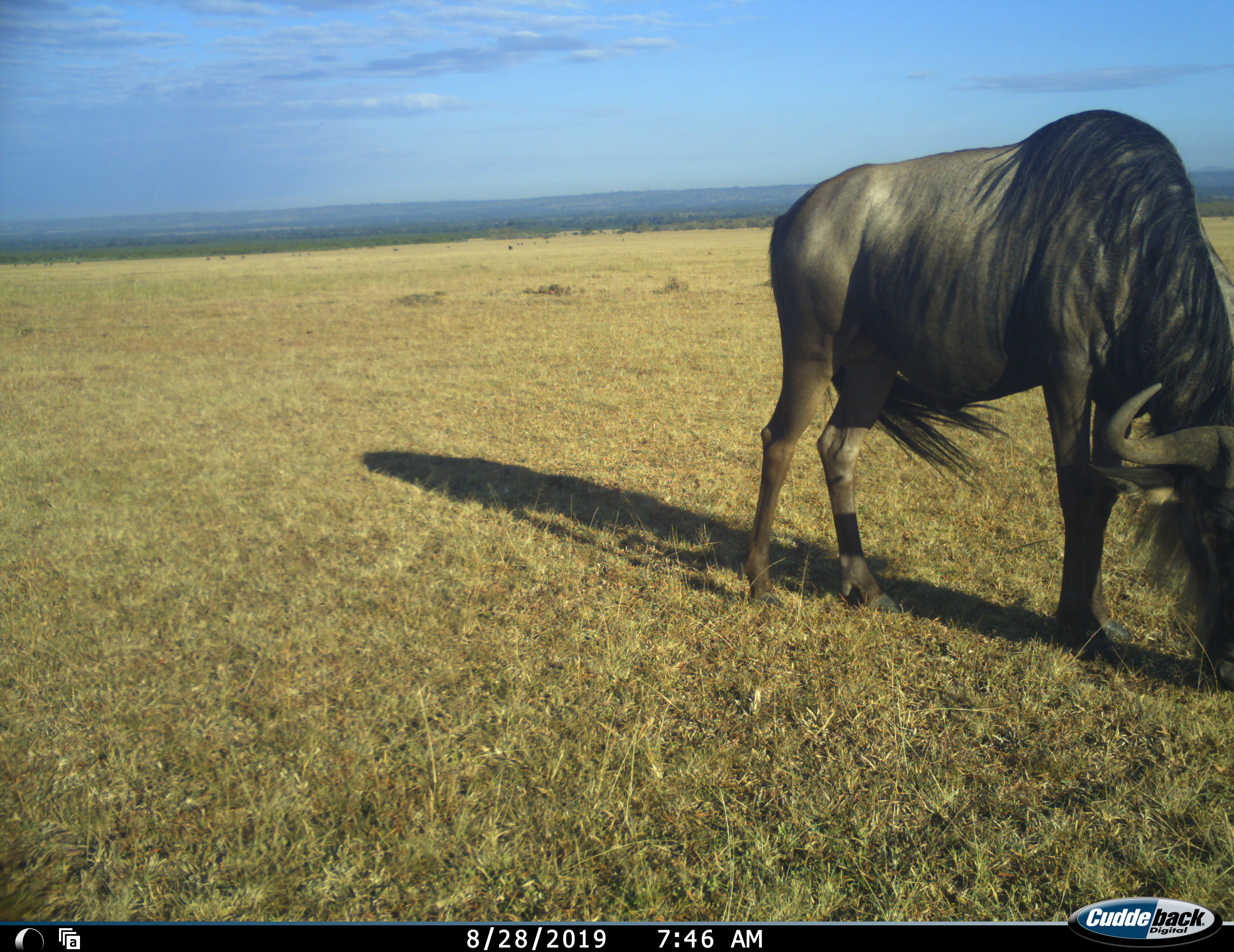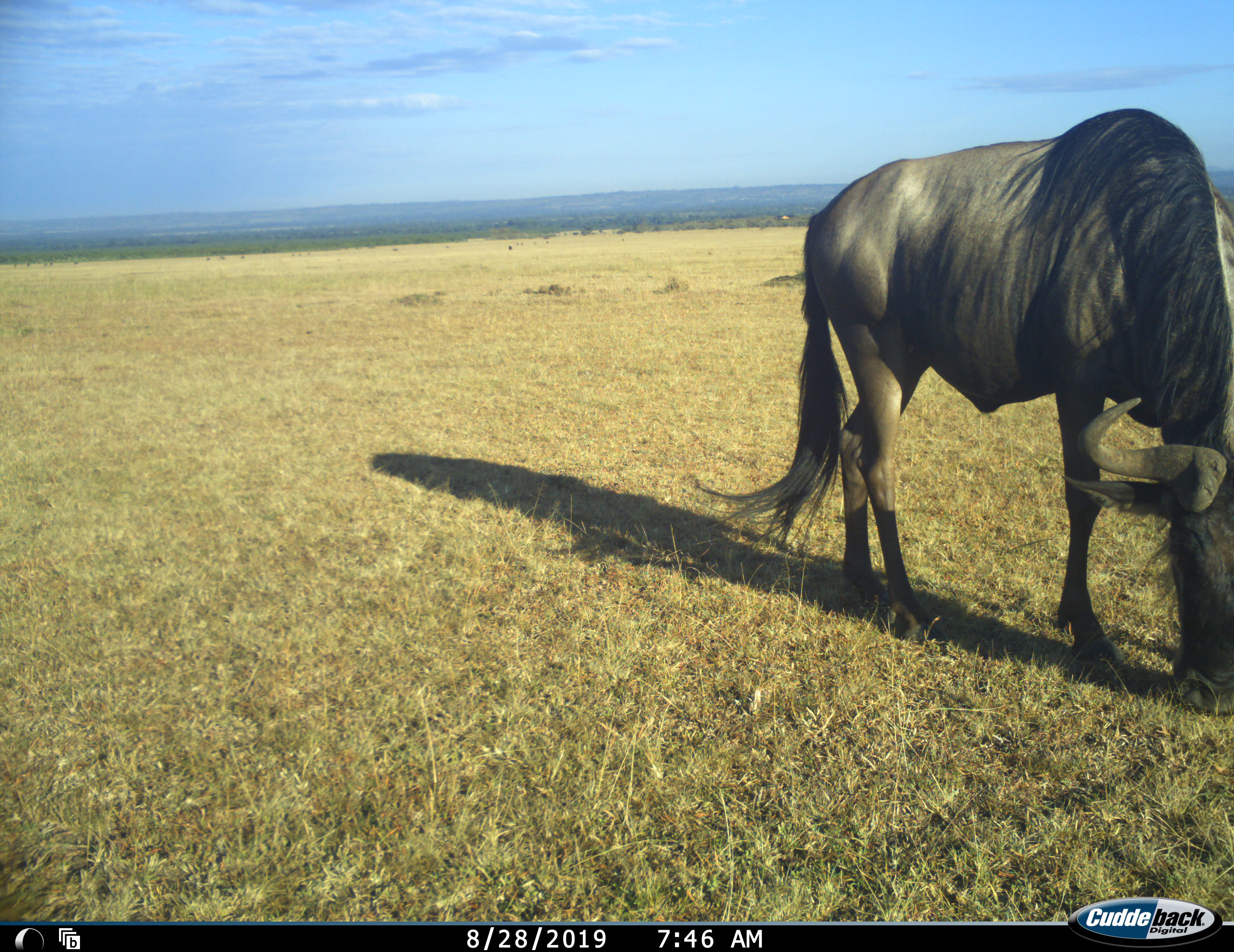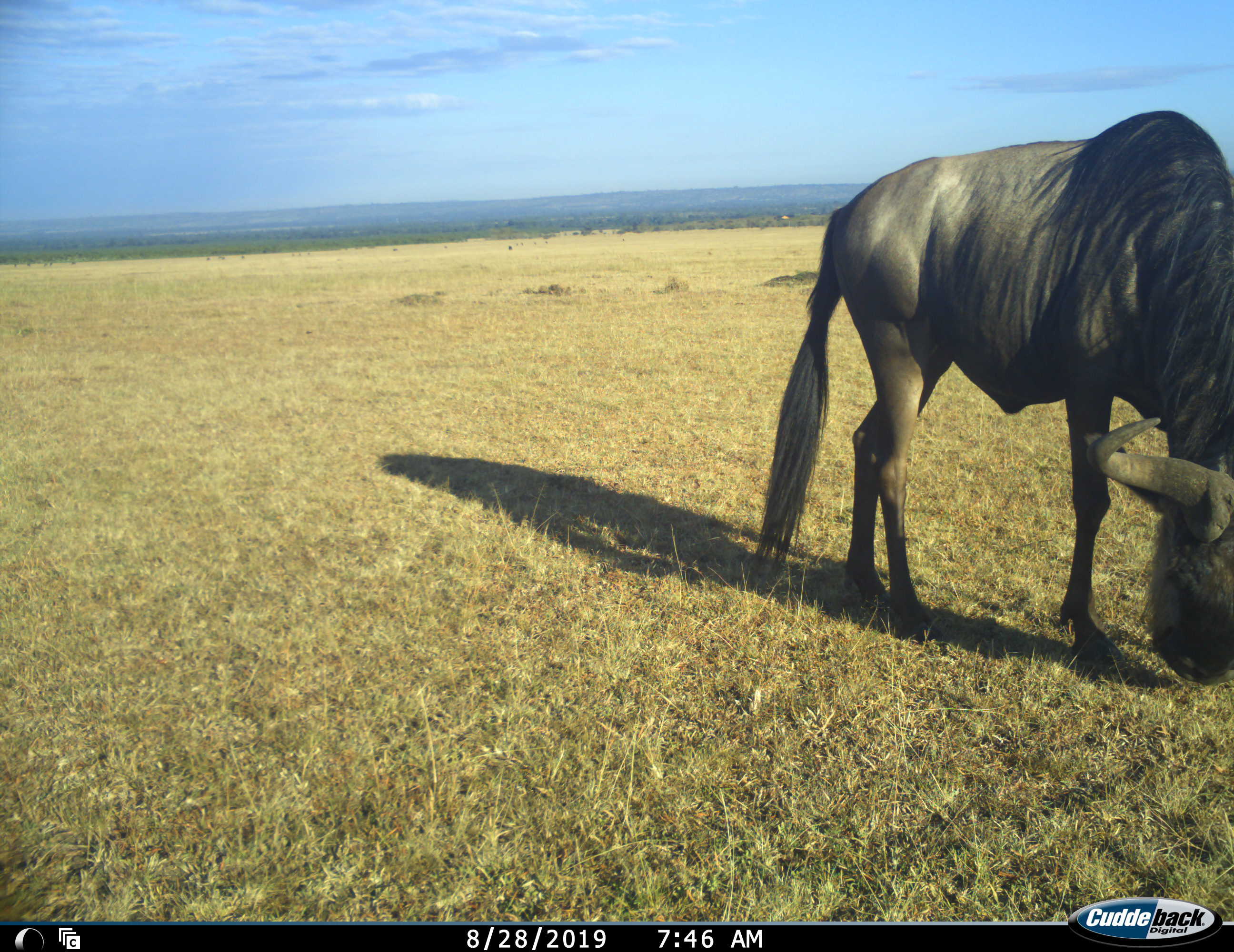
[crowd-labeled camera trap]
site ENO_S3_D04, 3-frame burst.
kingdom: Animalia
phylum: Chordata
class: Mammalia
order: Artiodactyla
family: Bovidae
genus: Connochaetes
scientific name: Connochaetes taurinus taurinus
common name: blue wildebeest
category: wildebeestblue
Wildebeestblue (blue wildebeest) (Connochaetes taurinus taurinus), count 1. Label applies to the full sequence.